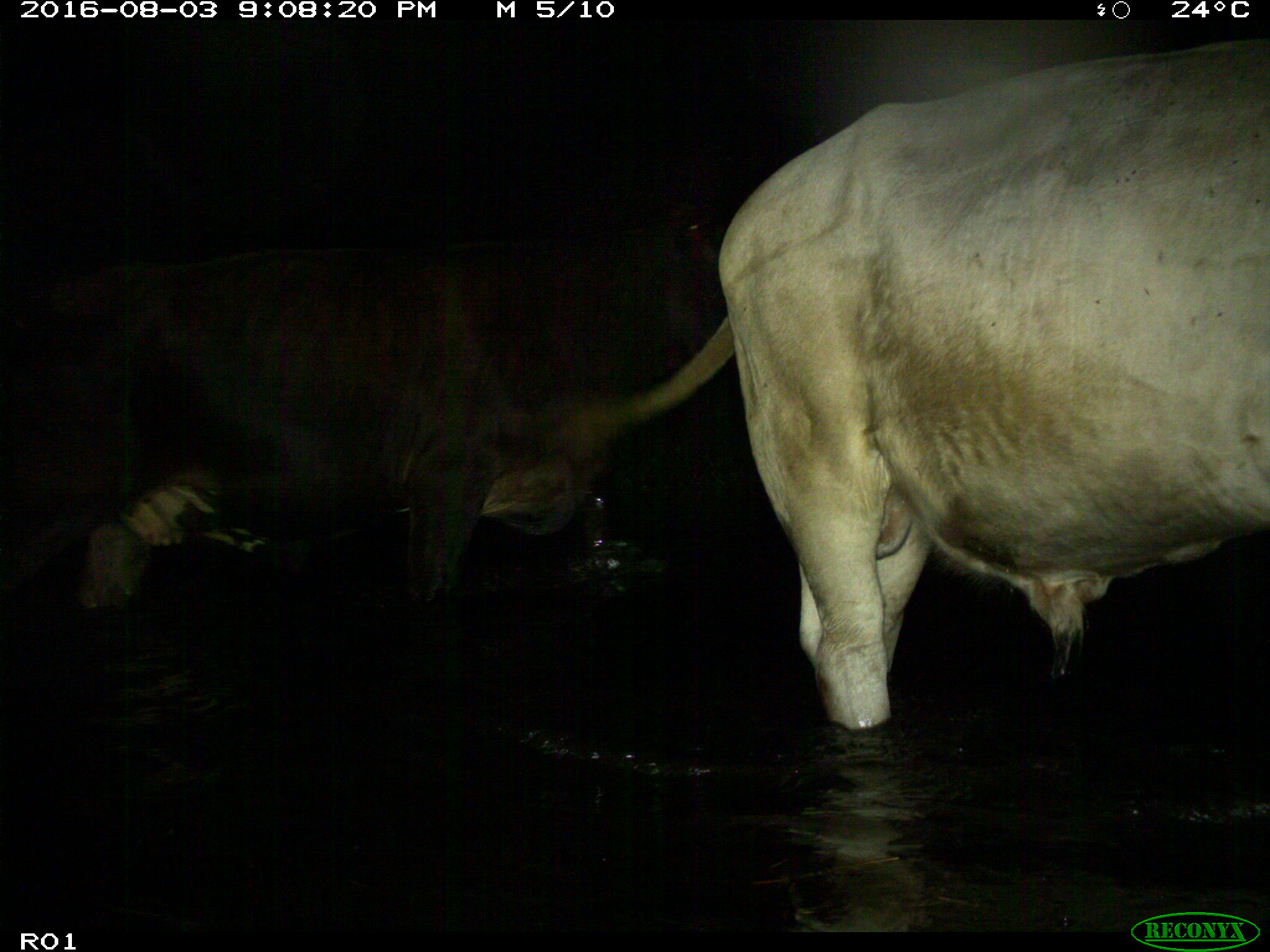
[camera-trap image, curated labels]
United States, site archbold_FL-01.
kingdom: Animalia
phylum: Chordata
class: Mammalia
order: Artiodactyla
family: Bovidae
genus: Bos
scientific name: Bos taurus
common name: domestic cow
Bos taurus (domestic cow).